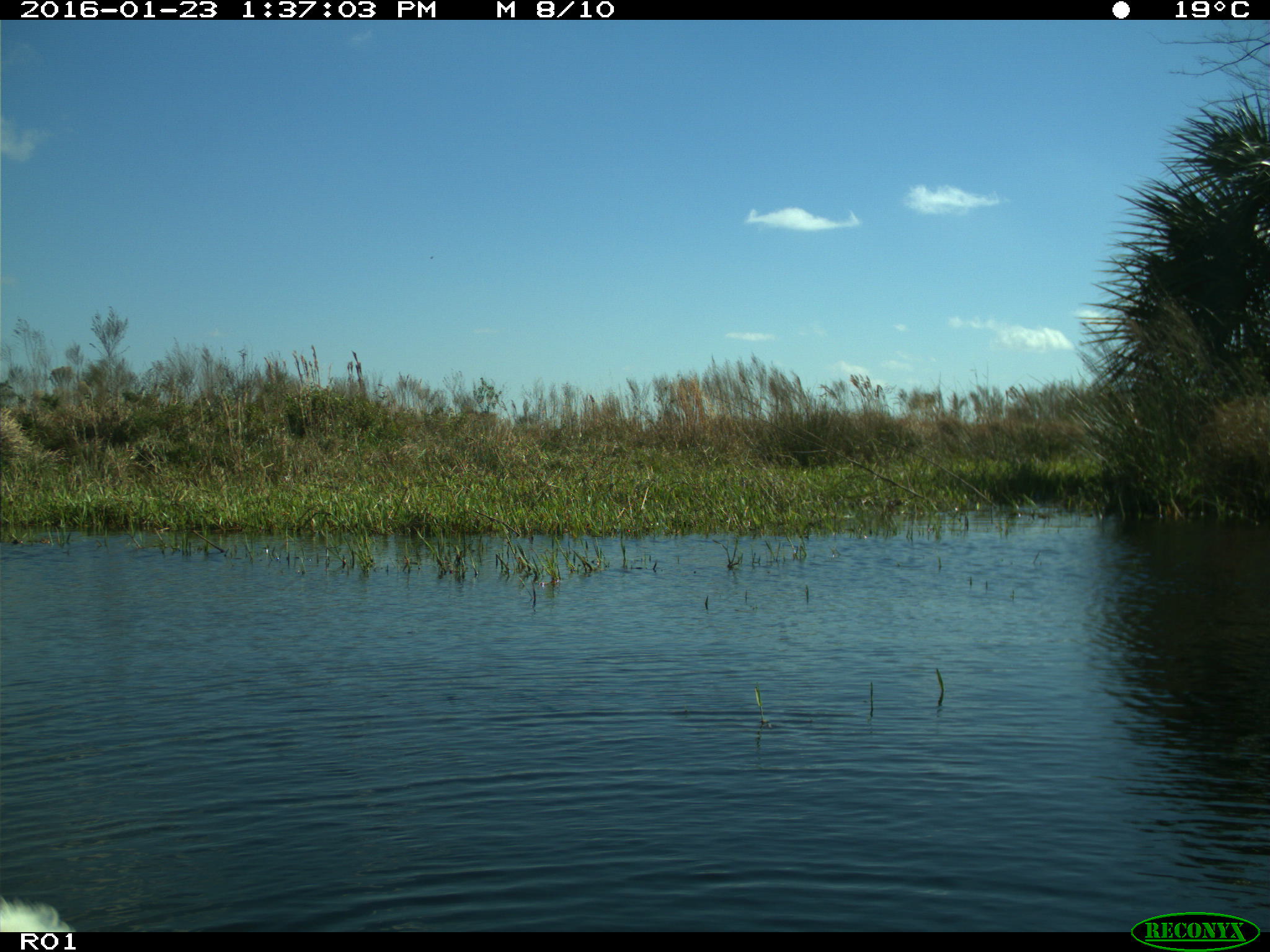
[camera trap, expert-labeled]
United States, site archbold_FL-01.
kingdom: Animalia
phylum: Chordata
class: Aves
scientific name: Aves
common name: birds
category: unidentified bird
Unidentified bird (birds) (Aves).